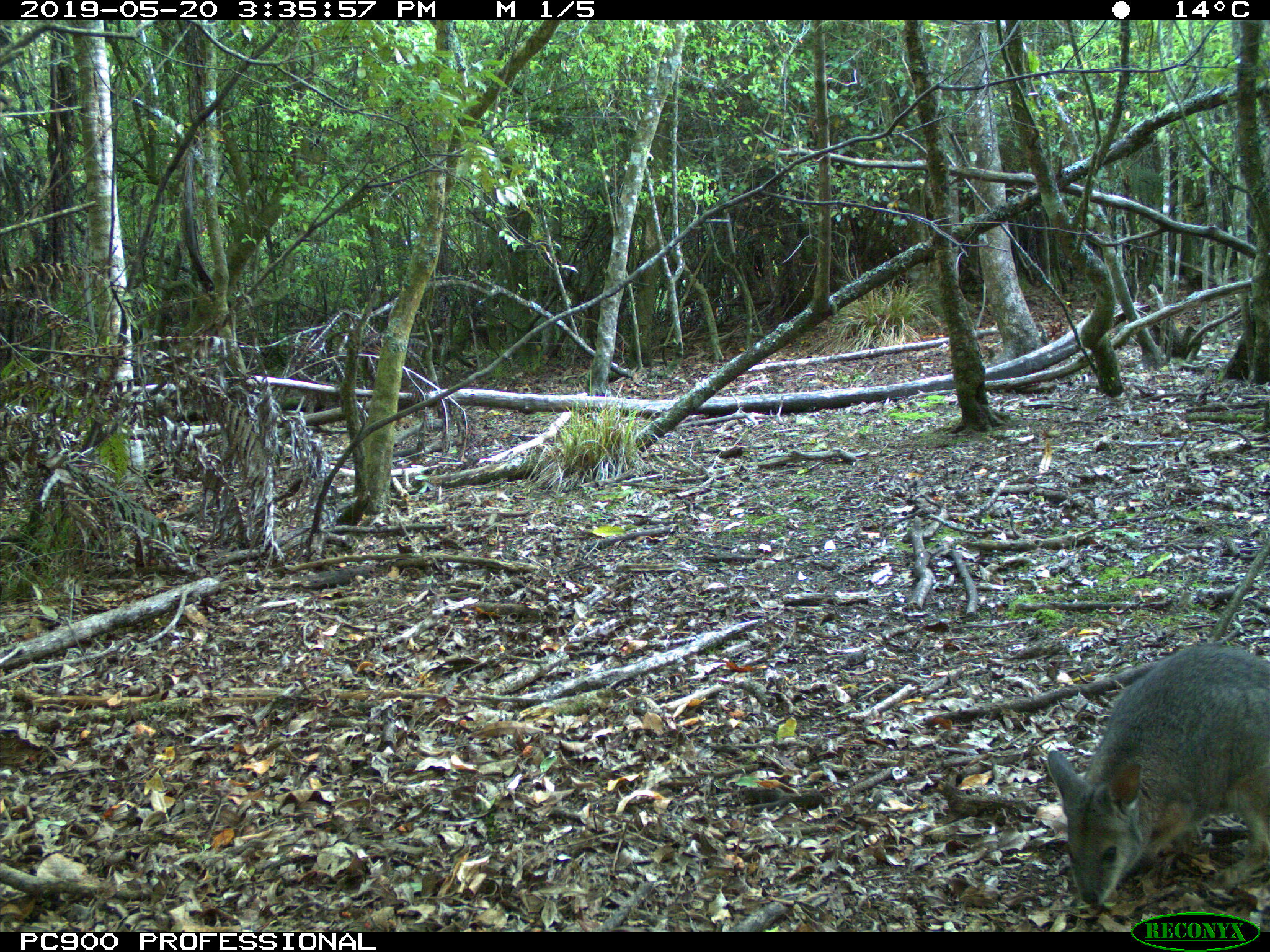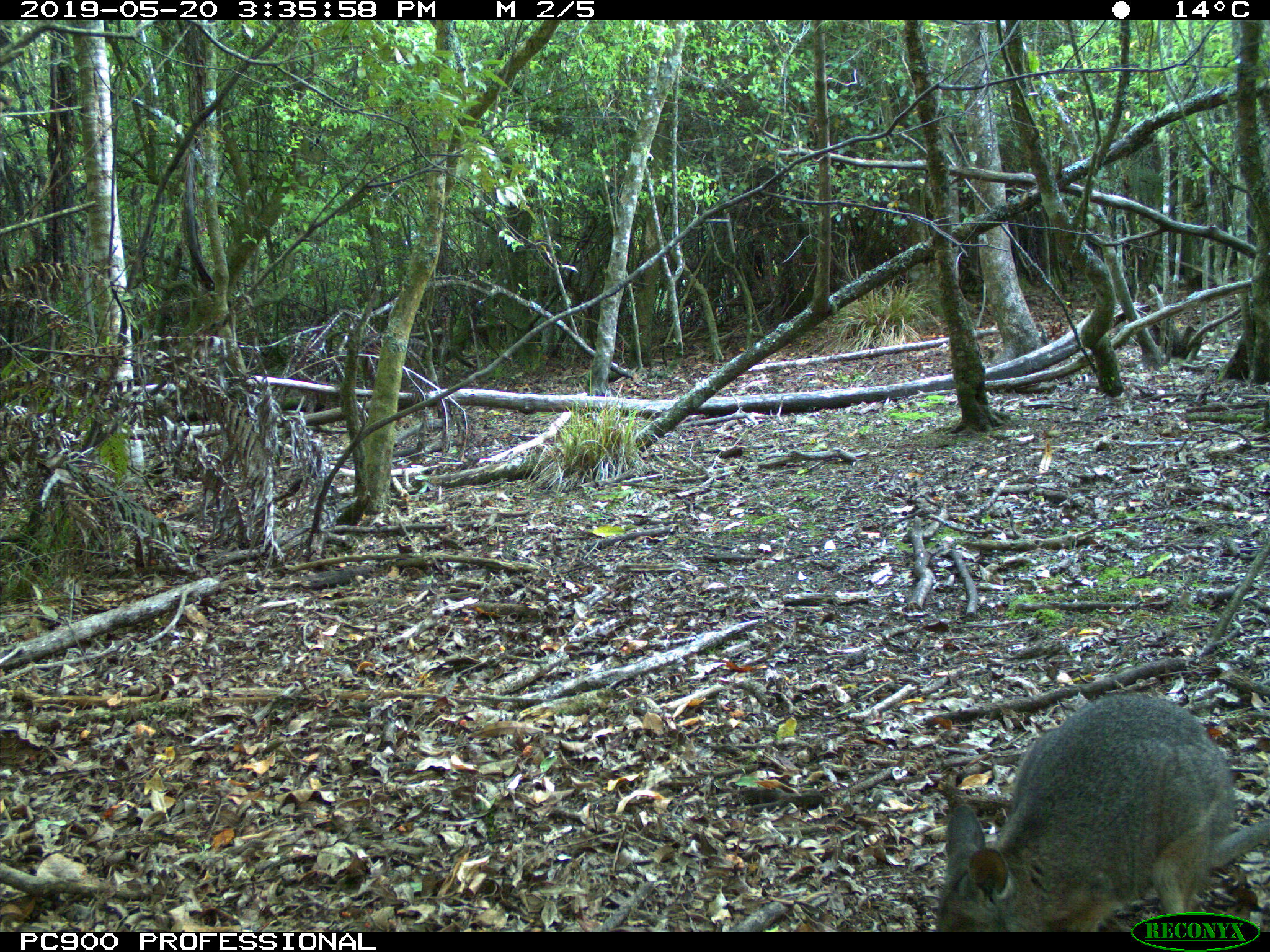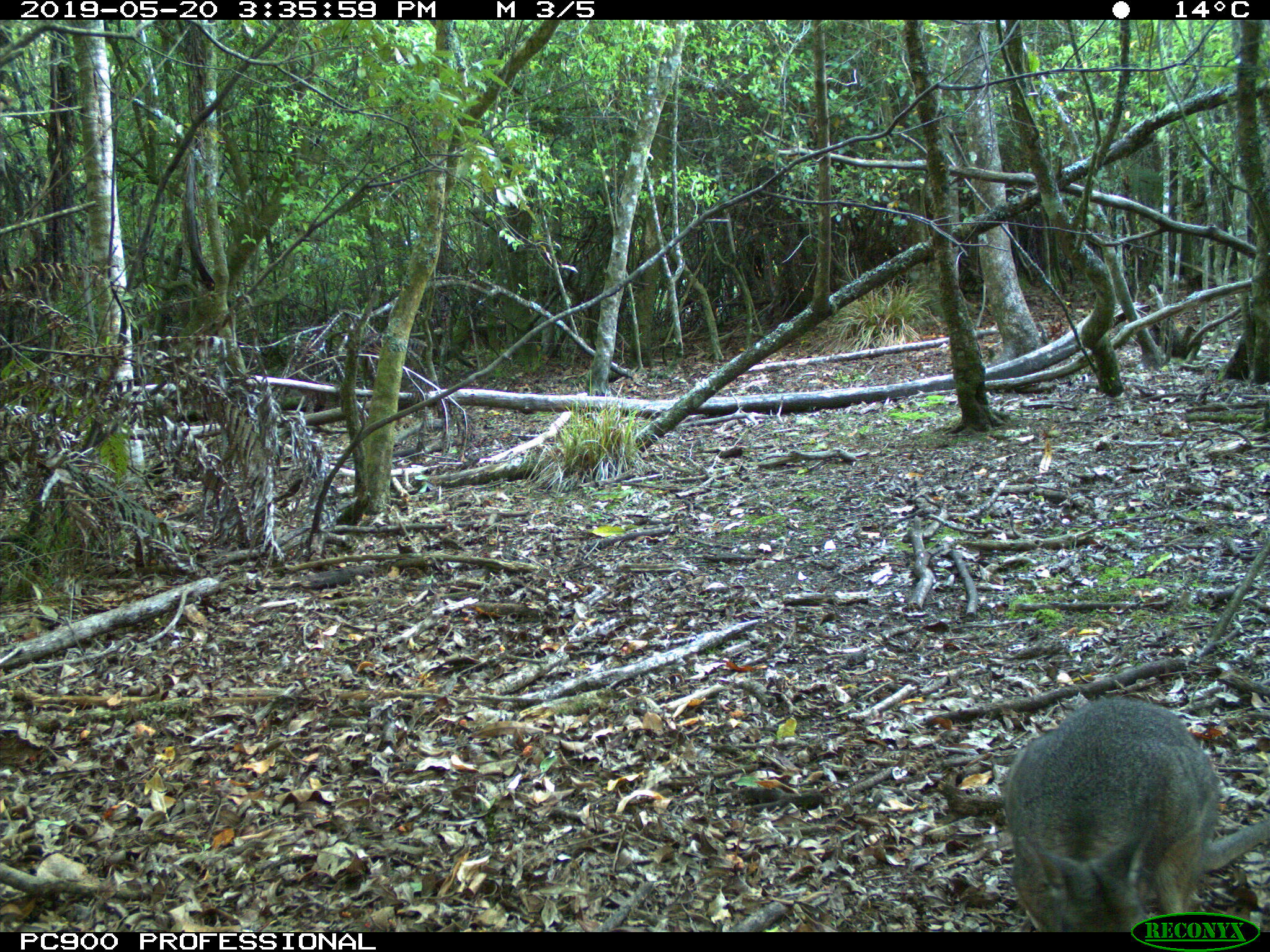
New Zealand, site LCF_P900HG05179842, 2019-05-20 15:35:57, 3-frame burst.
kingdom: Animalia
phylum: Chordata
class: Mammalia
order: Diprotodontia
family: Macropodidae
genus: Notamacropus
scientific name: Notamacropus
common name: wallaby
Wallaby (Notamacropus).